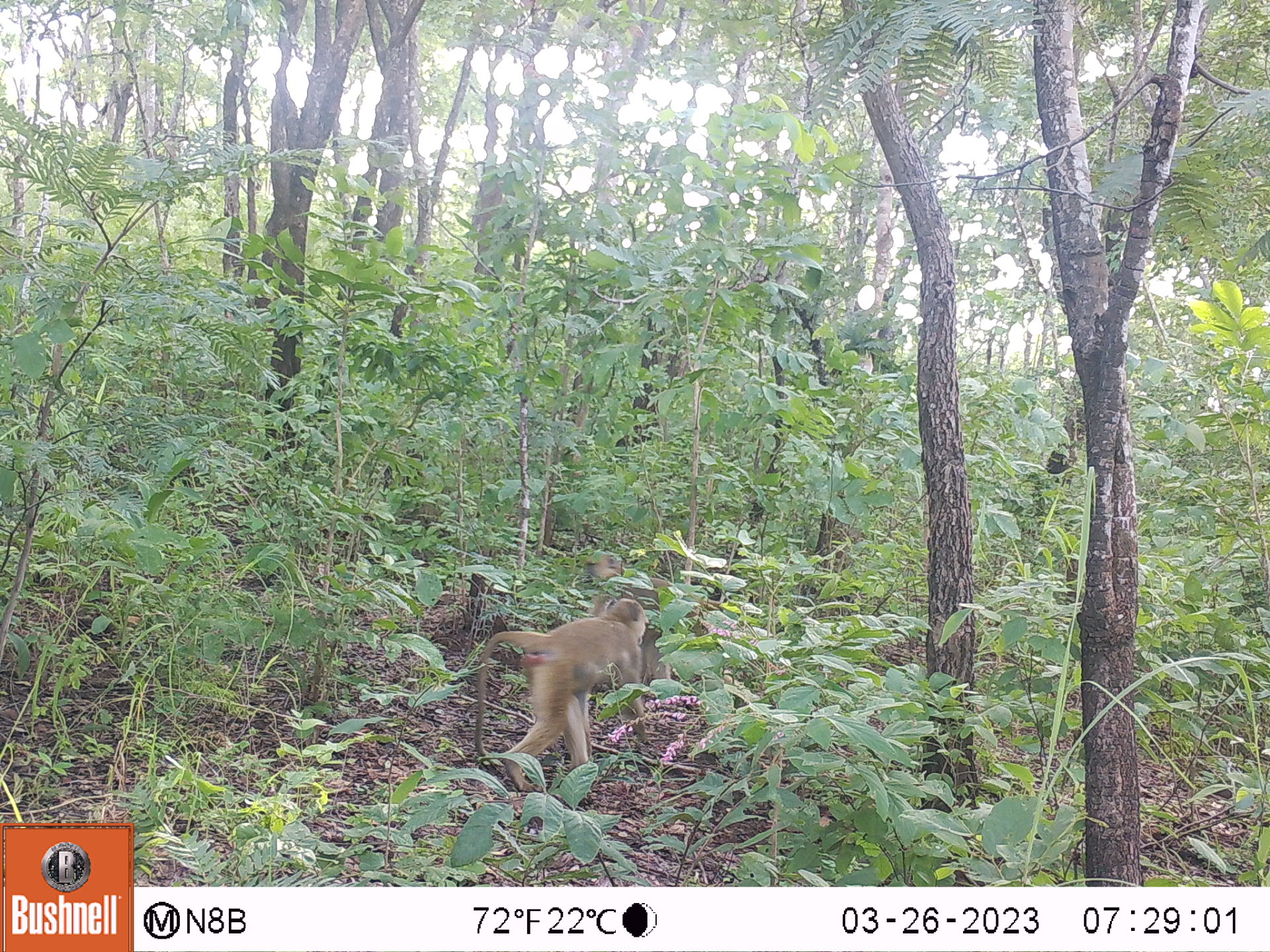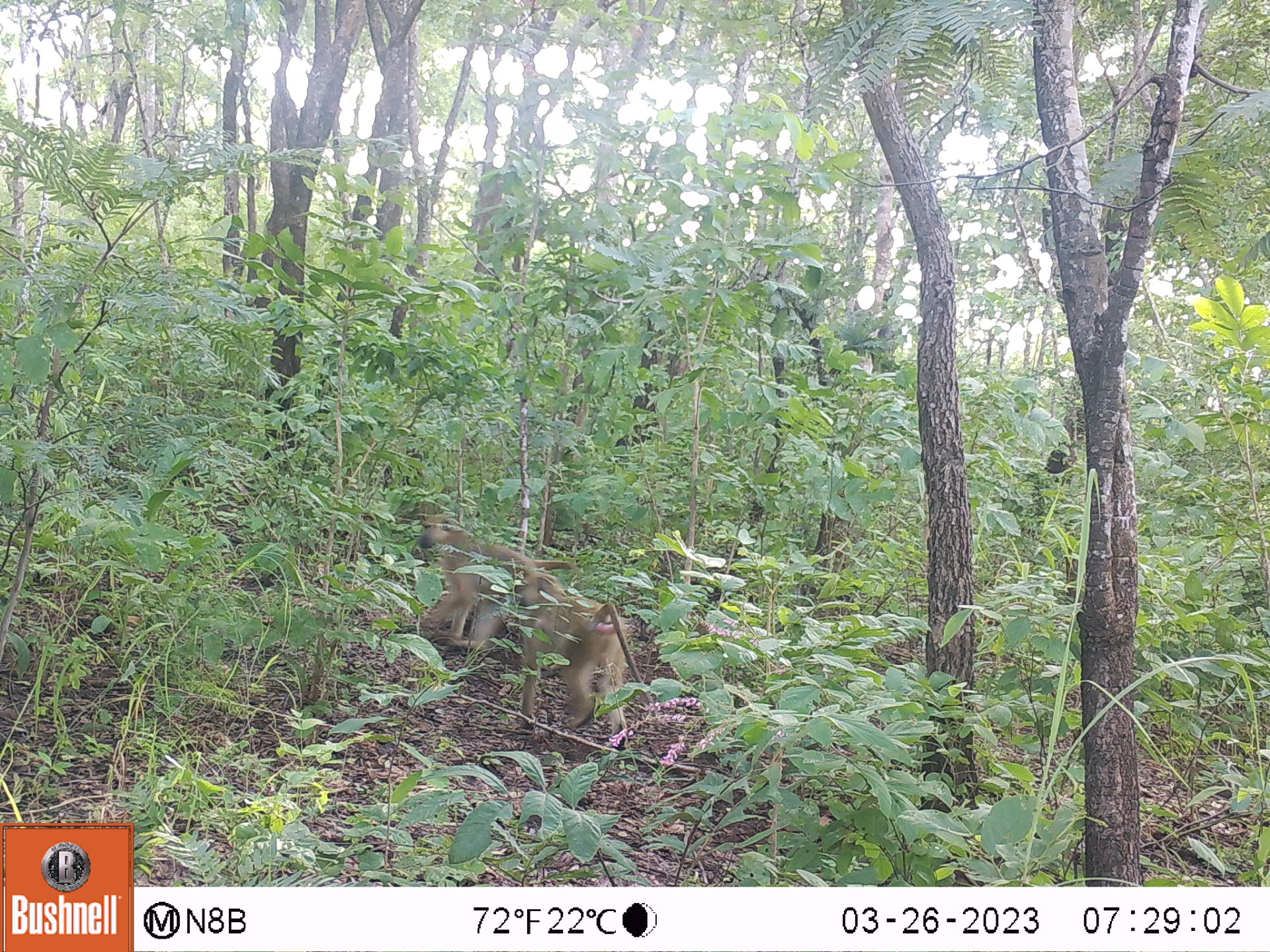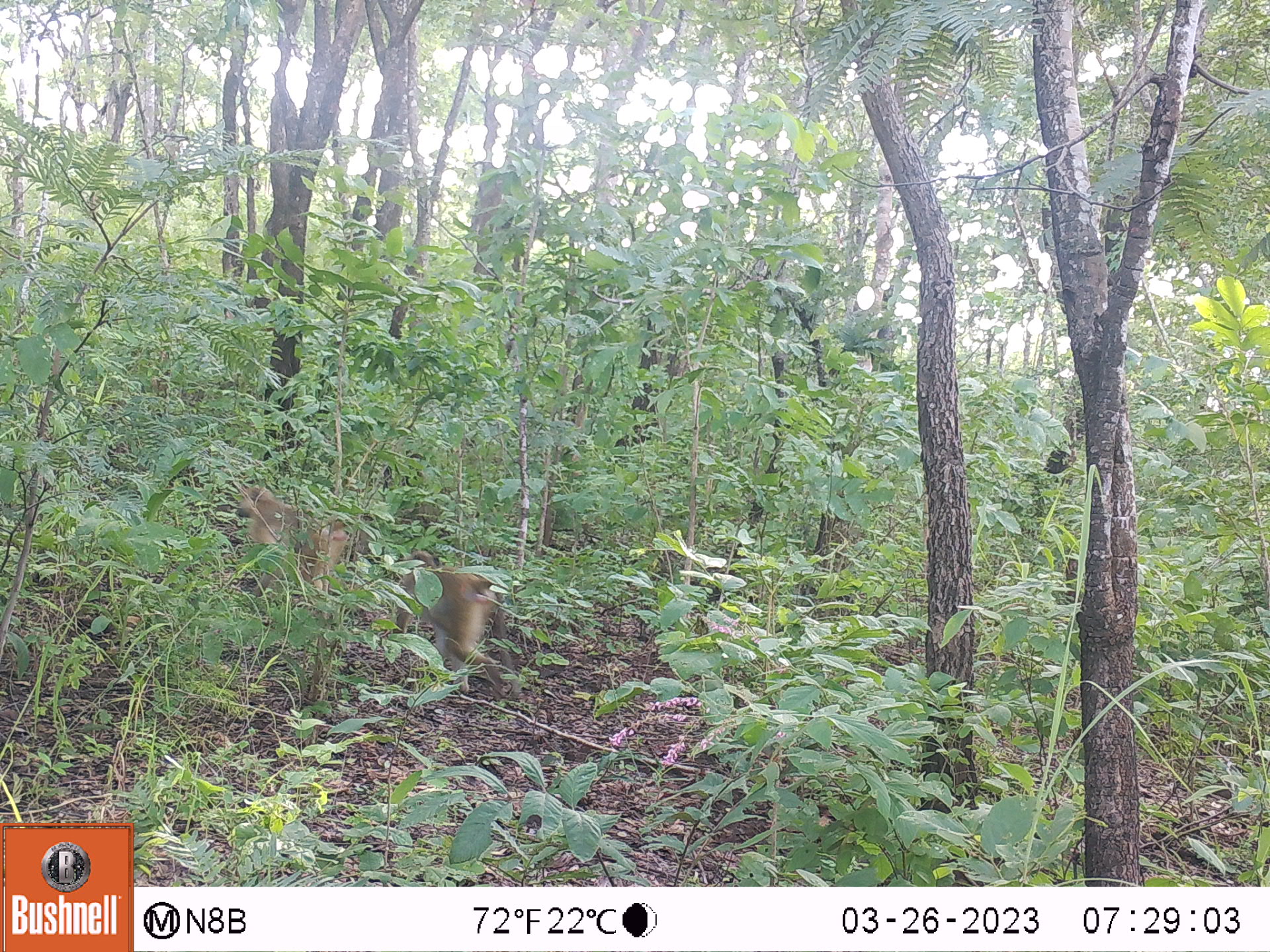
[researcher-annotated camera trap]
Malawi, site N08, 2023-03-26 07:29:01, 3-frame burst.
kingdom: Animalia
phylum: Chordata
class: Mammalia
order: Primates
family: Cercopithecidae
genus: Papio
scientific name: Papio cynocephalus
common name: yellow baboon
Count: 2.